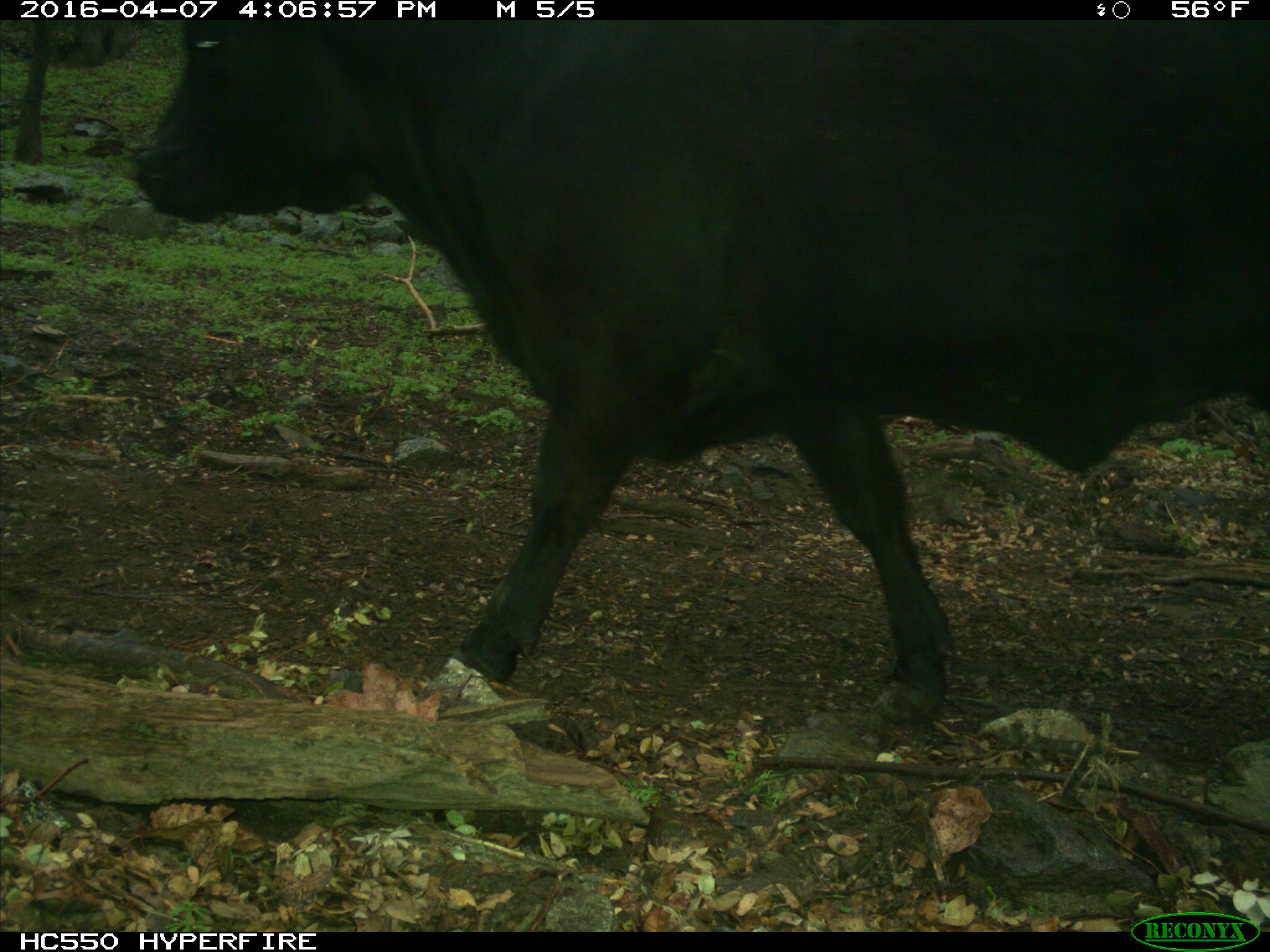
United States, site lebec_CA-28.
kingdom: Animalia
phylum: Chordata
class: Mammalia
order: Artiodactyla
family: Bovidae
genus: Bos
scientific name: Bos taurus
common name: domestic cow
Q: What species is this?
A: Bos taurus (domestic cow).